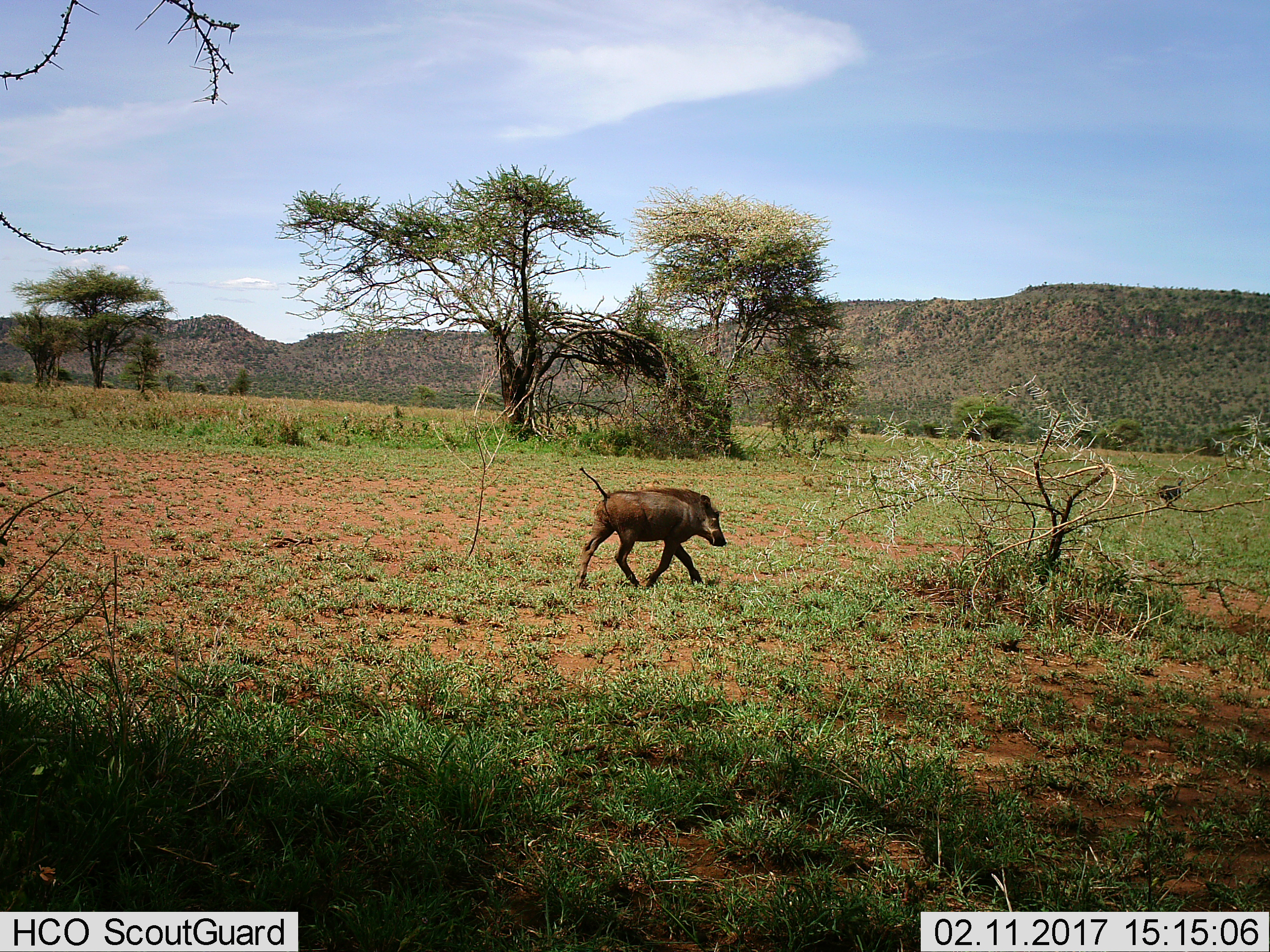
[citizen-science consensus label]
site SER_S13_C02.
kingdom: Animalia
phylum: Chordata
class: Mammalia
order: Artiodactyla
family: Suidae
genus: Phacochoerus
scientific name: Phacochoerus africanus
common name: warthog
Warthog (Phacochoerus africanus), count 1. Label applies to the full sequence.